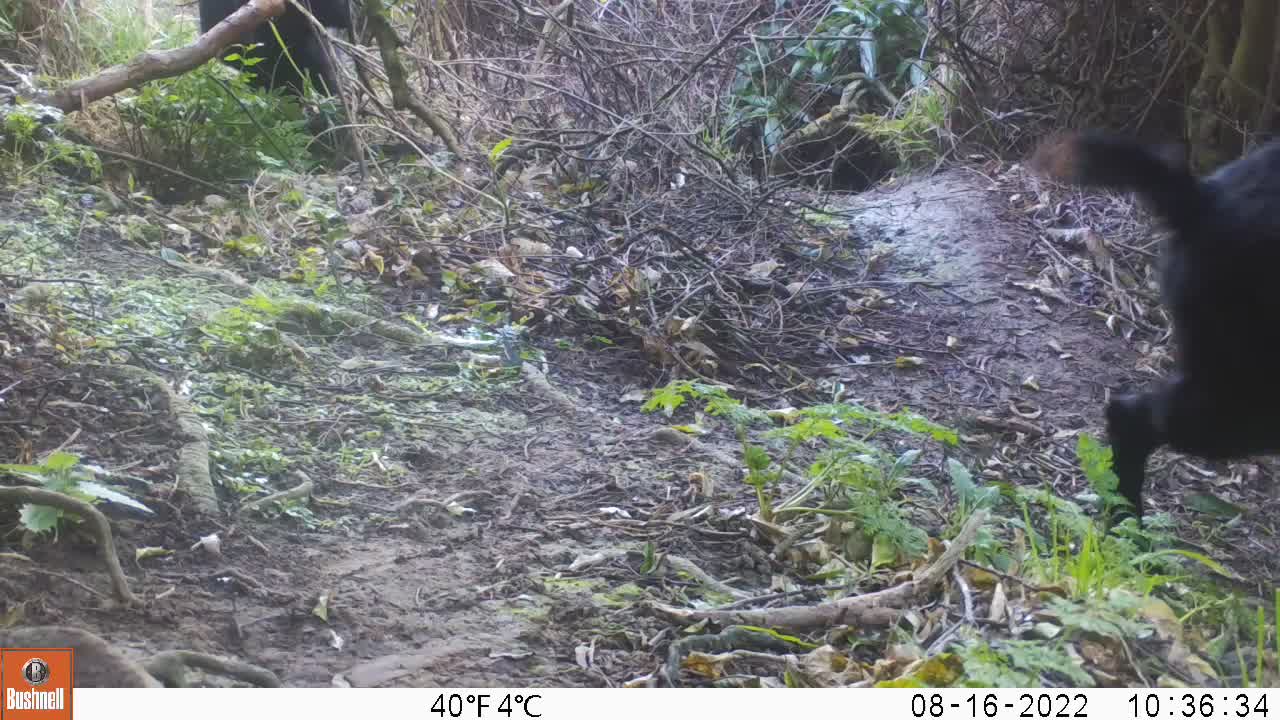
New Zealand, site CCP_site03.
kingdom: Animalia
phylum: Chordata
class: Mammalia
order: Artiodactyla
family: Bovidae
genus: Capra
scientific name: Capra hircus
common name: goat